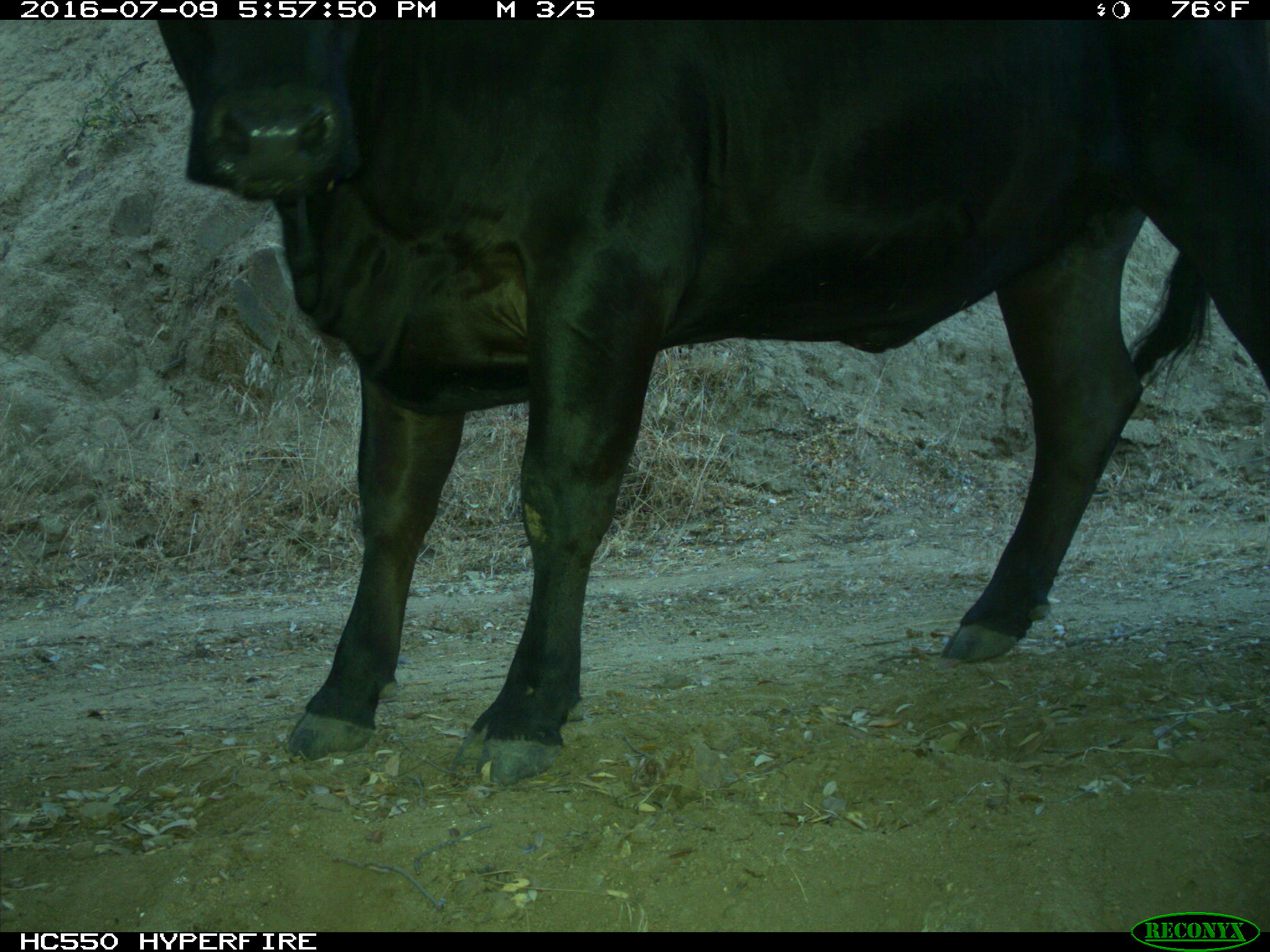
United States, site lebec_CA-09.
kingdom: Animalia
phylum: Chordata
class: Mammalia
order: Artiodactyla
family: Bovidae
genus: Bos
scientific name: Bos taurus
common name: domestic cow